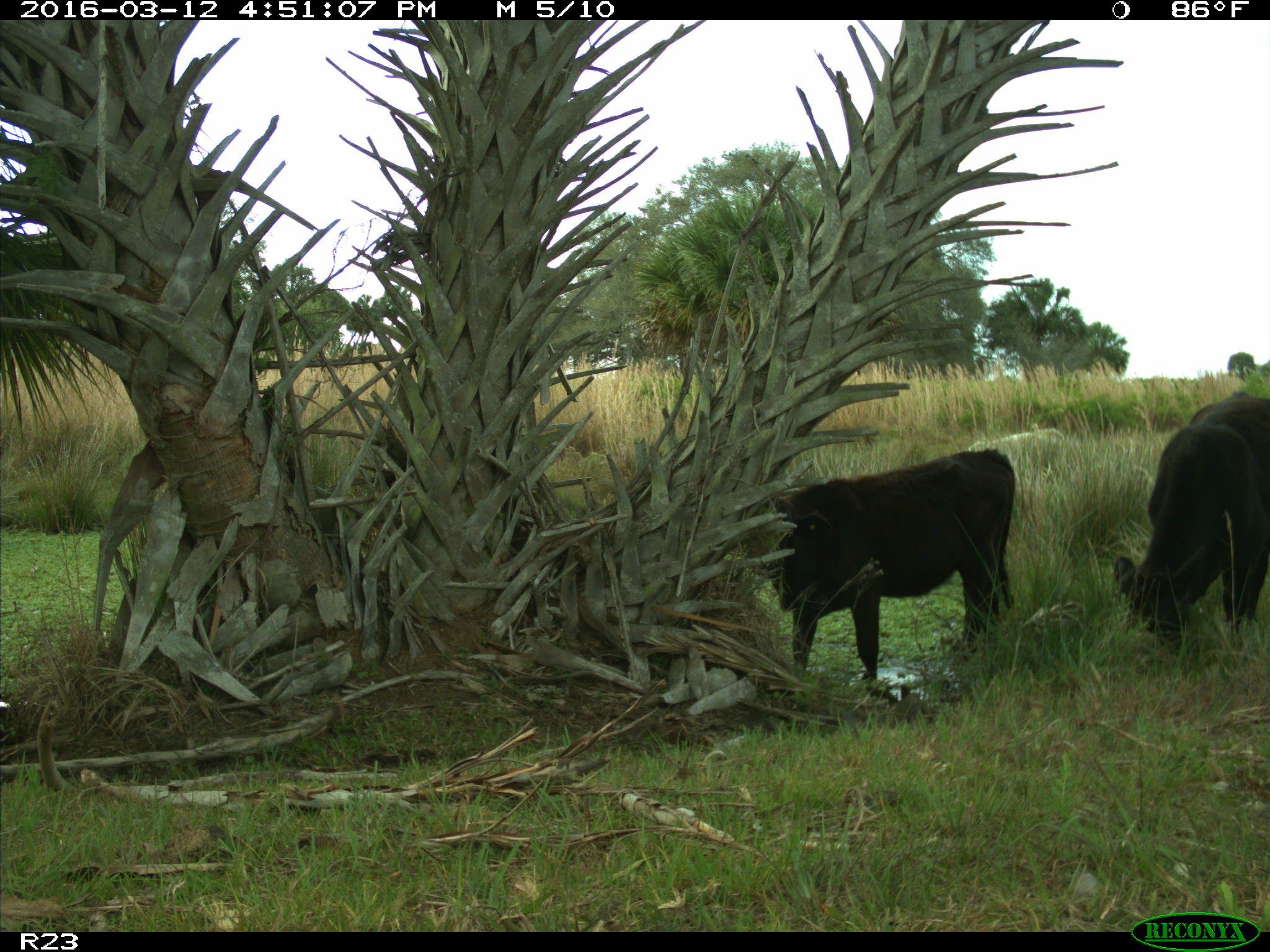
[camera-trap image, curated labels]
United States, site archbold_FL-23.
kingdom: Animalia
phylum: Chordata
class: Mammalia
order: Artiodactyla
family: Bovidae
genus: Bos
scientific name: Bos taurus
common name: domestic cow